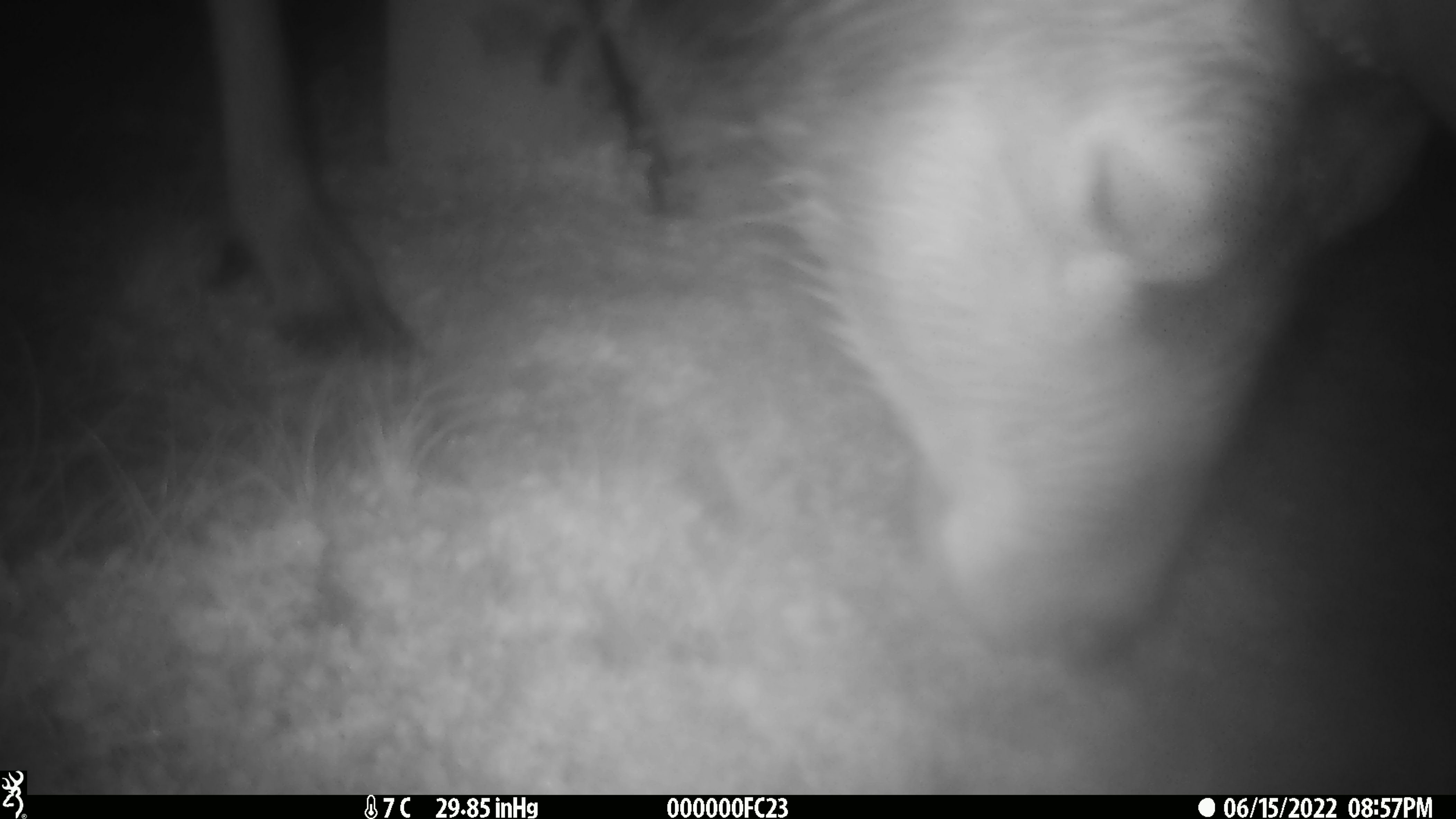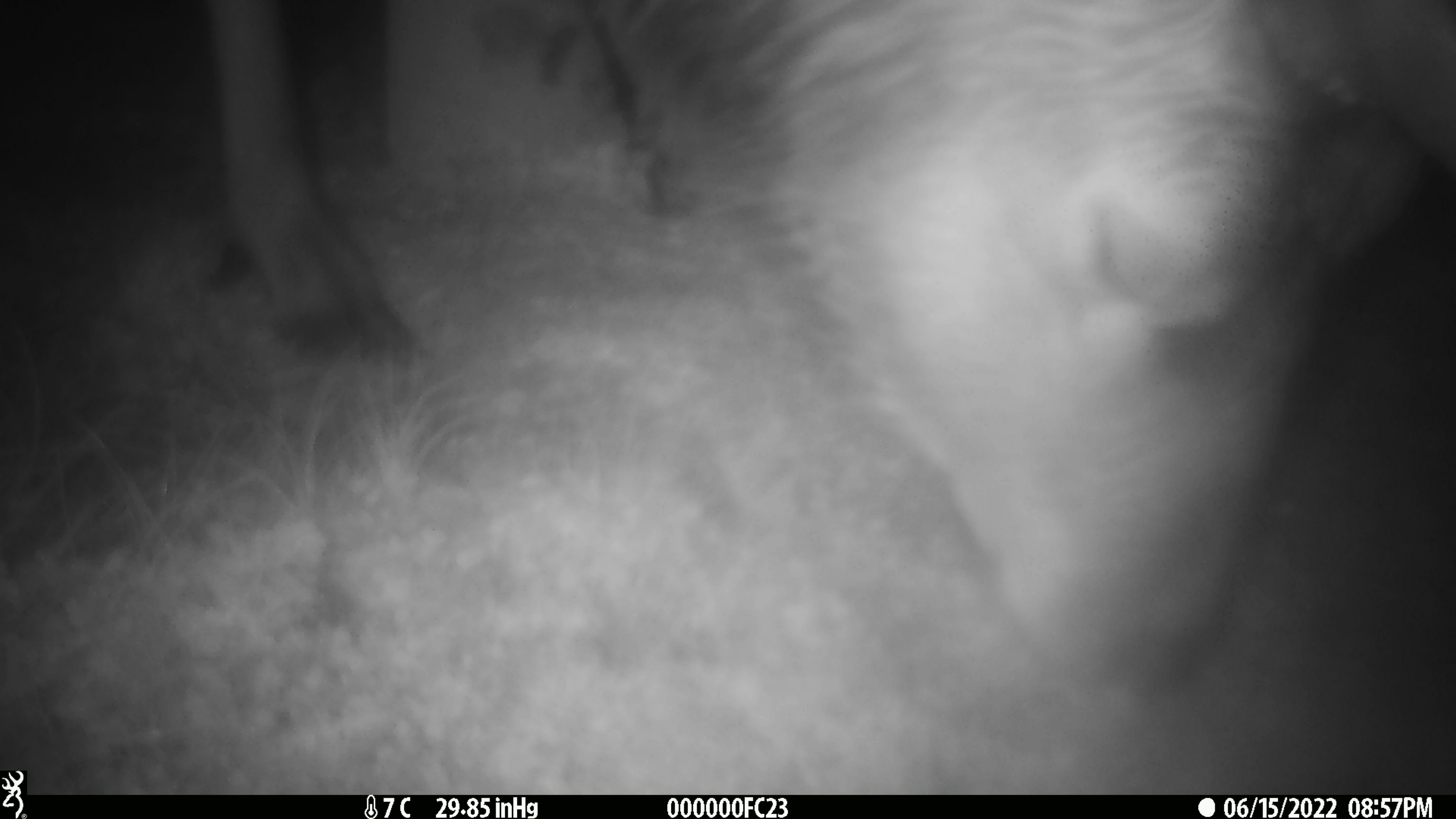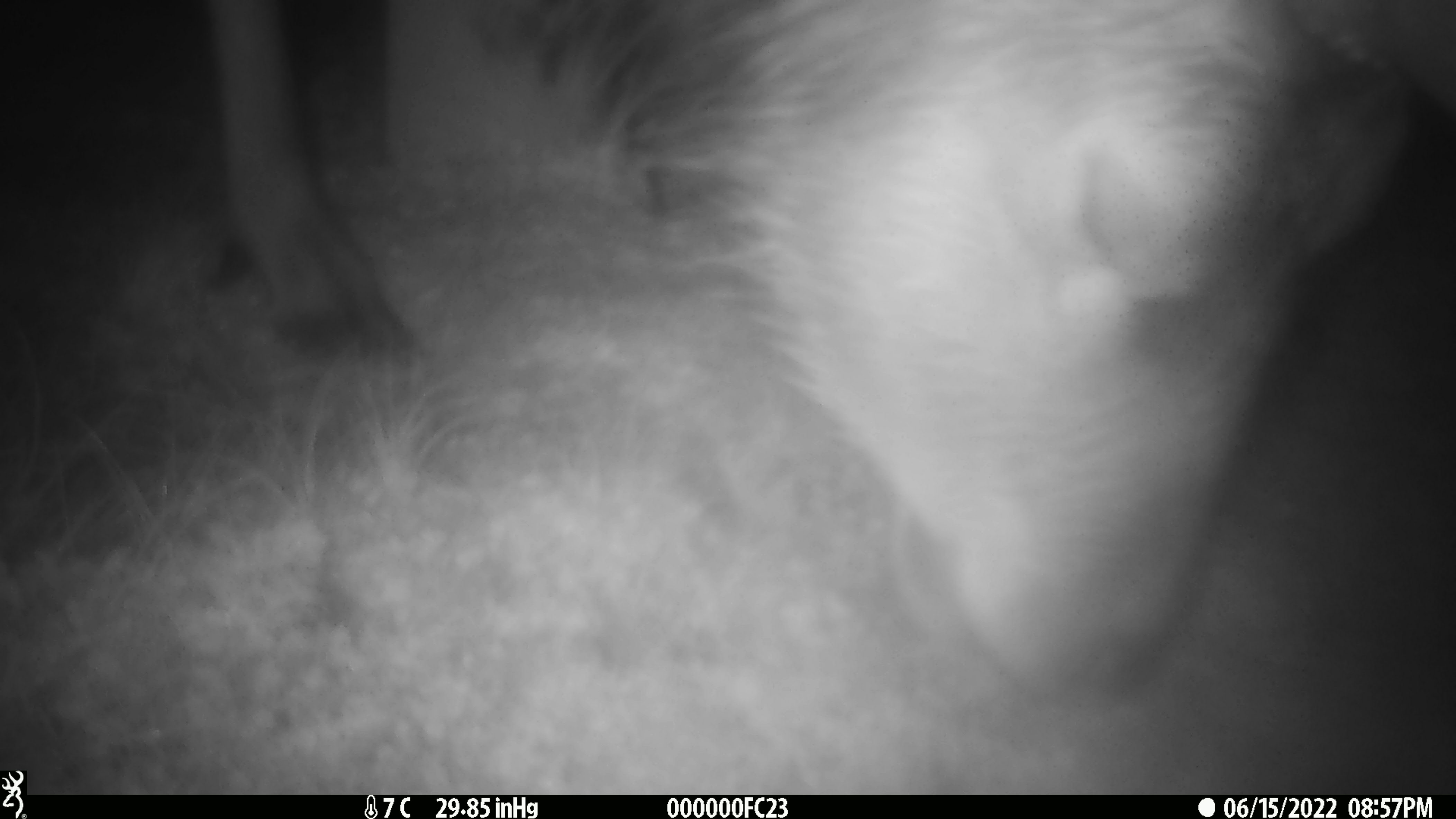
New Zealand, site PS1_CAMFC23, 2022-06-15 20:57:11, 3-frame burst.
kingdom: Animalia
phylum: Chordata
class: Mammalia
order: Artiodactyla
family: Cervidae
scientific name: Cervidae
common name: deer